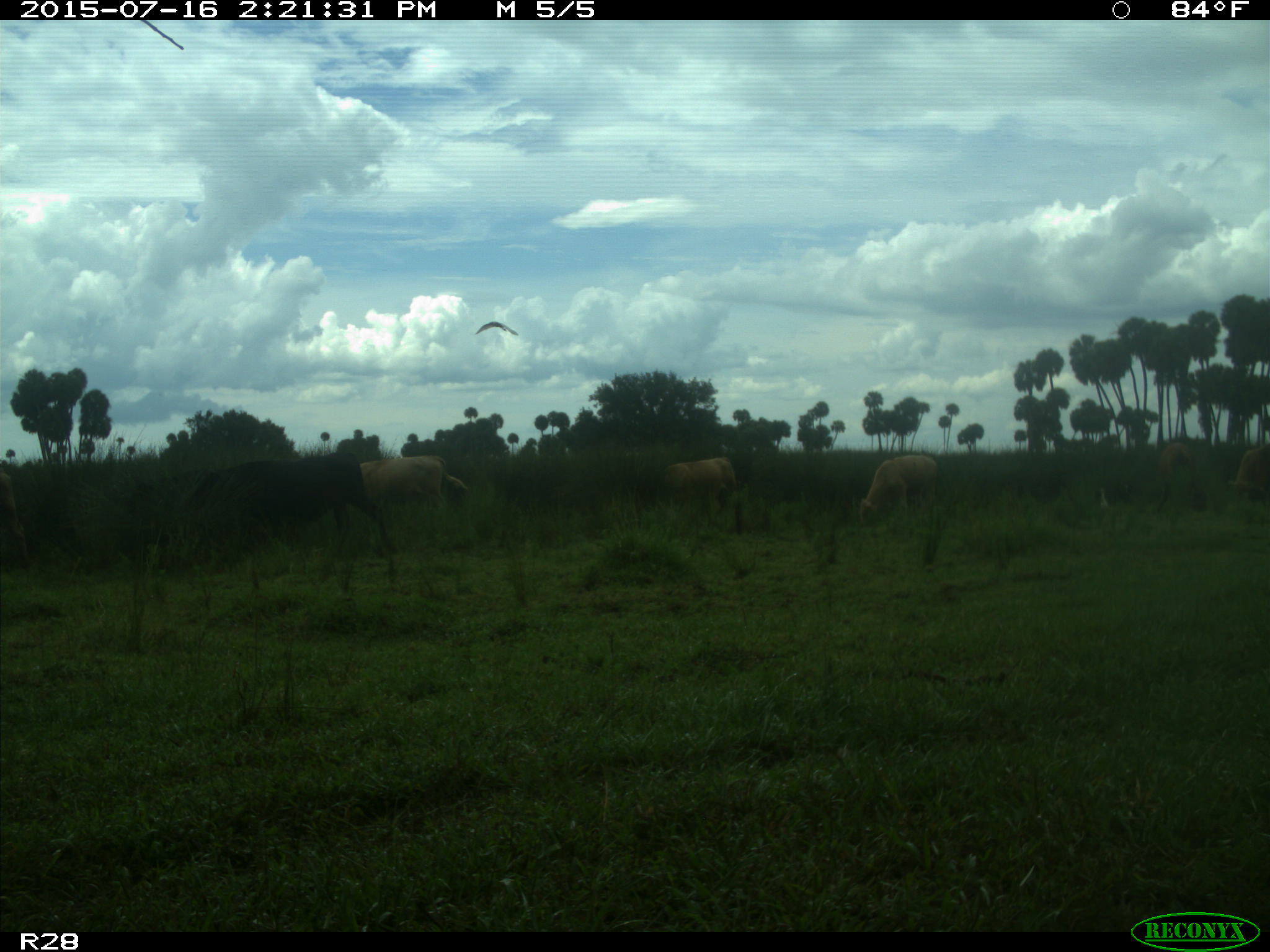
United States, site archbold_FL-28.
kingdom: Animalia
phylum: Chordata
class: Mammalia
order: Artiodactyla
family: Bovidae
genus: Bos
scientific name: Bos taurus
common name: domestic cow